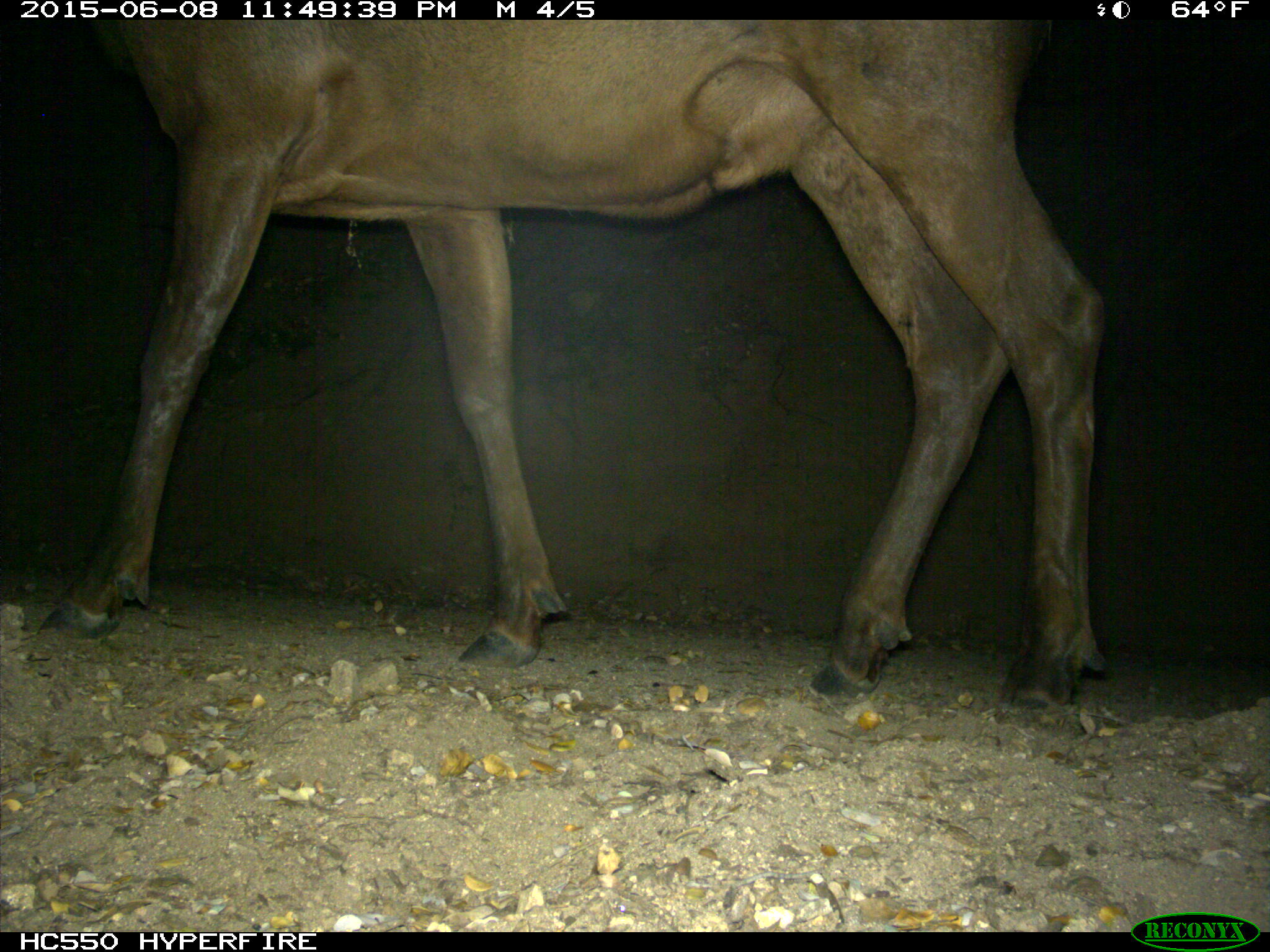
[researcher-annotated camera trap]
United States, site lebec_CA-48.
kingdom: Animalia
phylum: Chordata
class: Mammalia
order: Artiodactyla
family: Cervidae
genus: Cervus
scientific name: Cervus canadensis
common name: elk